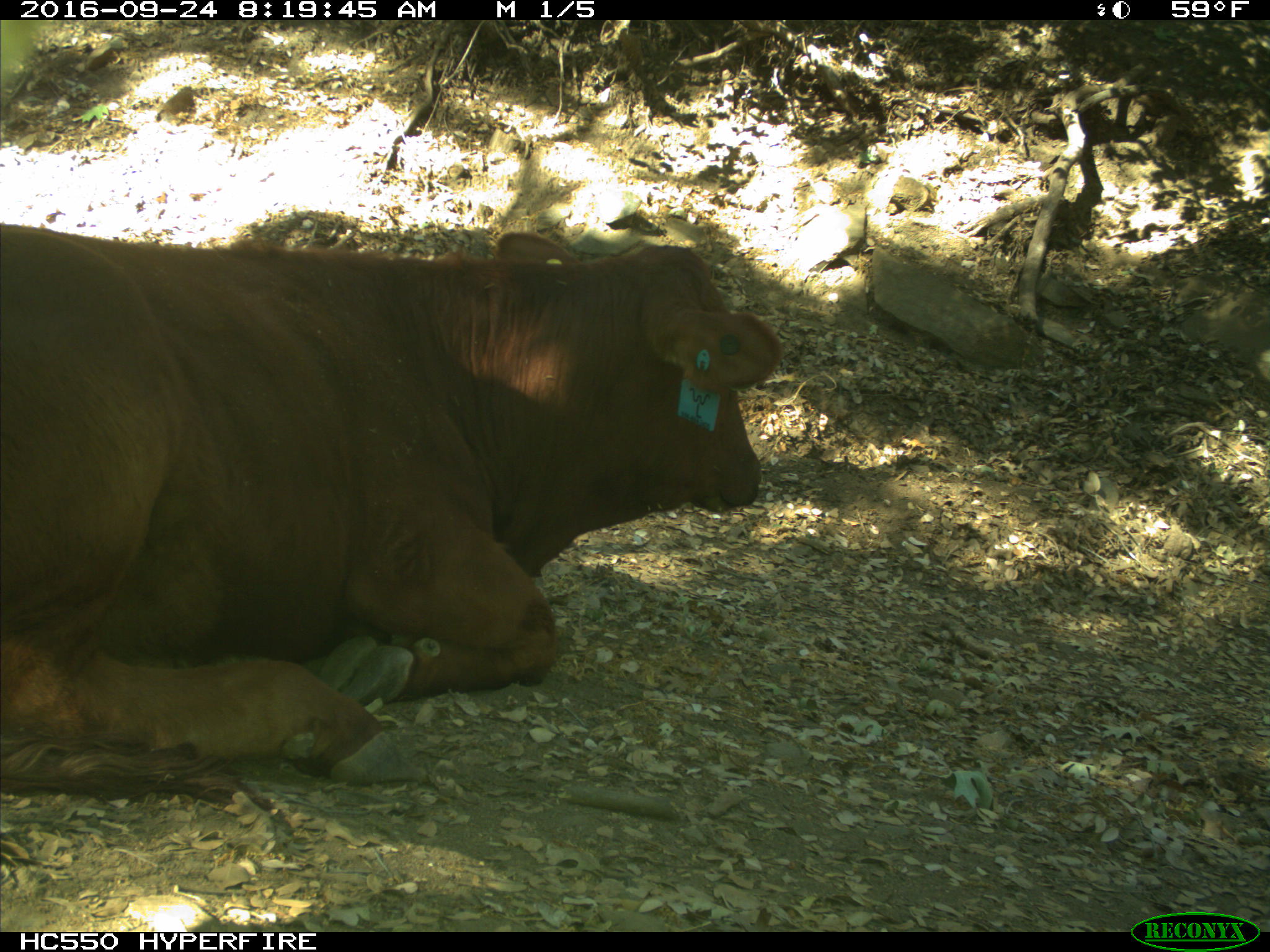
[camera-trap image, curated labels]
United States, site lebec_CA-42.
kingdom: Animalia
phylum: Chordata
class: Mammalia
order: Artiodactyla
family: Bovidae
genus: Bos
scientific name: Bos taurus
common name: domestic cow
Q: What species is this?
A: Bos taurus (domestic cow).